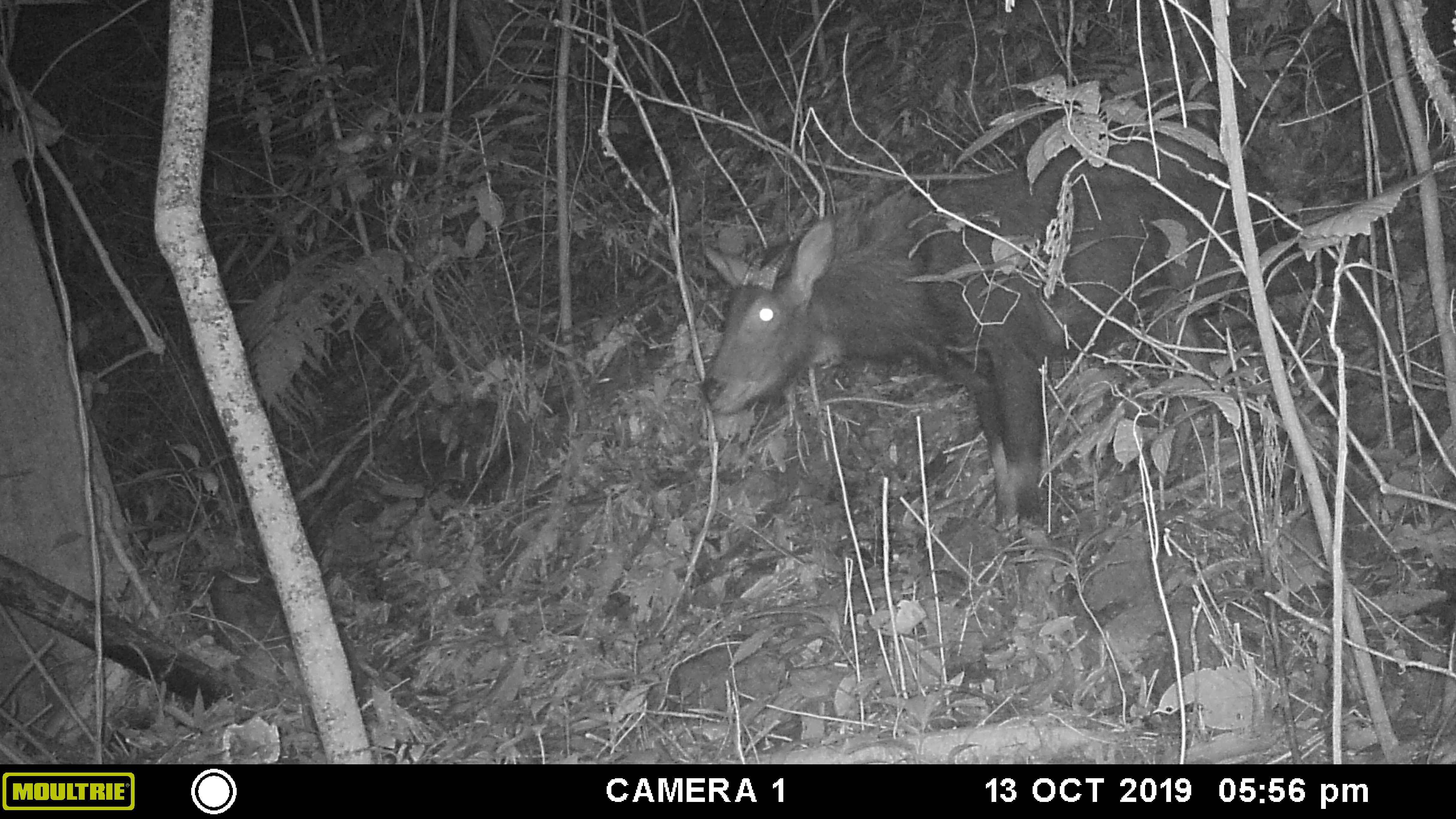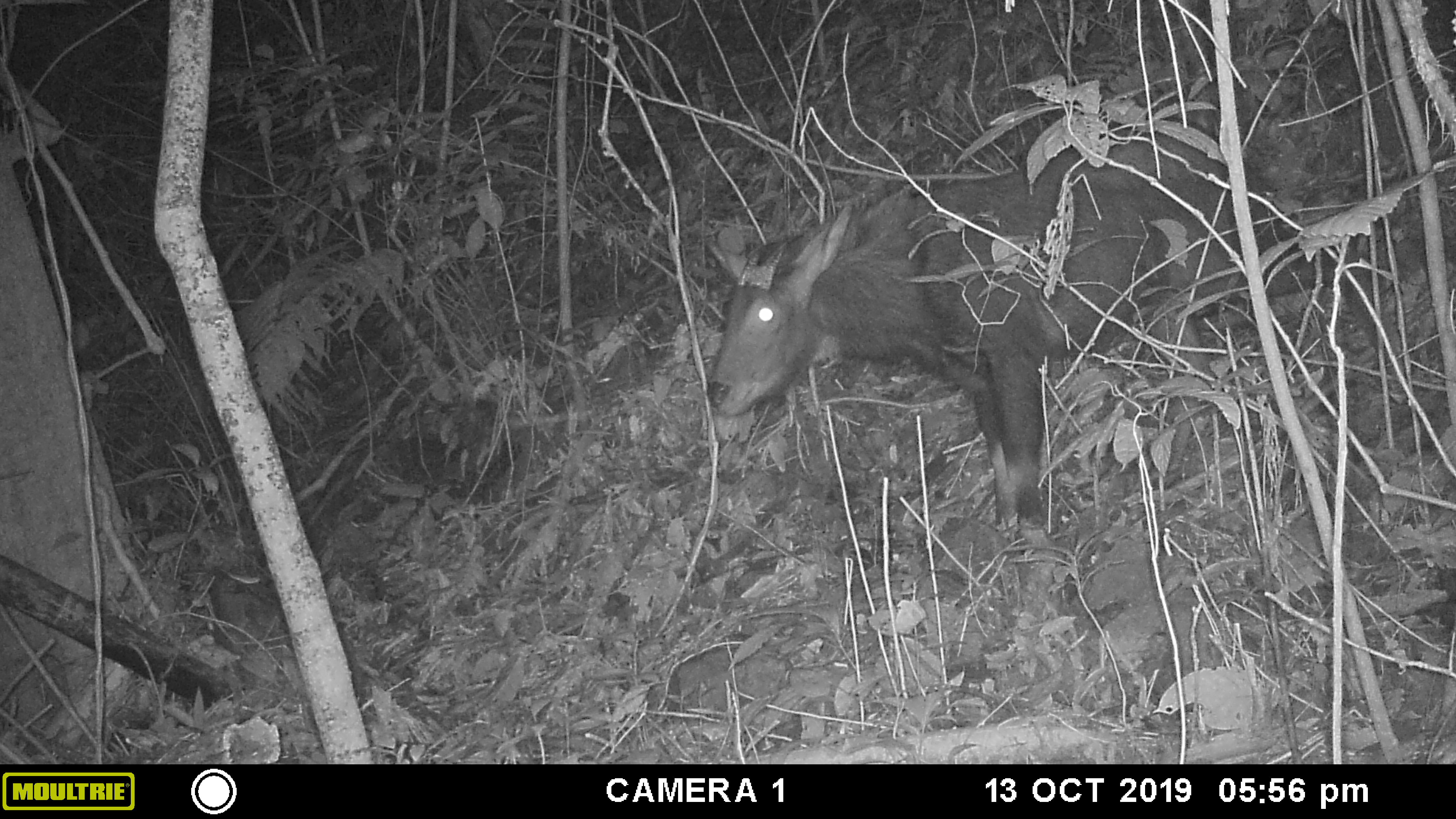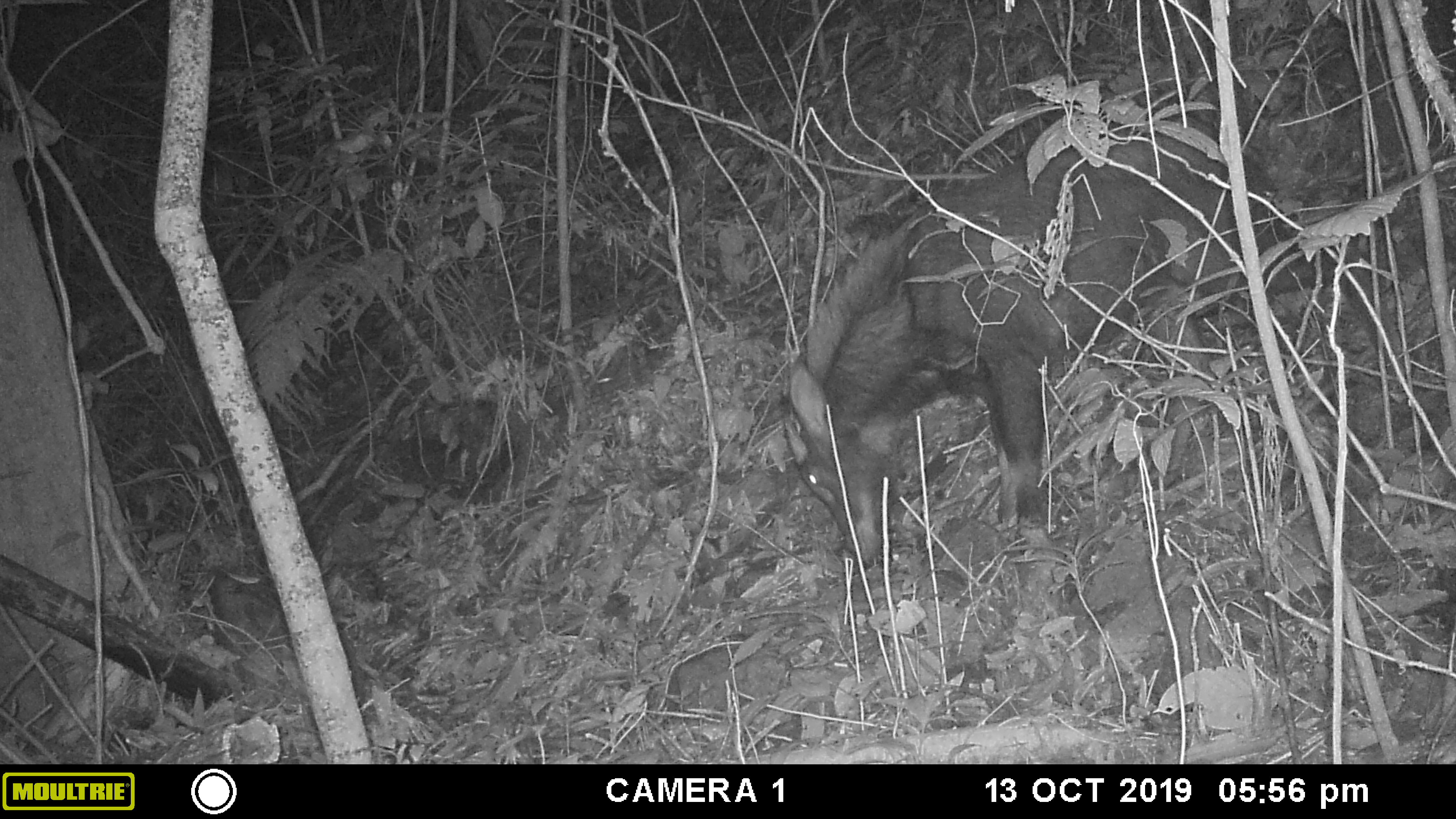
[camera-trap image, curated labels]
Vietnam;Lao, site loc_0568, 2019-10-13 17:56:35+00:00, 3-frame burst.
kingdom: Animalia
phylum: Chordata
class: Mammalia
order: Artiodactyla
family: Bovidae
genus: Capricornis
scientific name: Capricornis sumatraensis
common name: chinese serow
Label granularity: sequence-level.